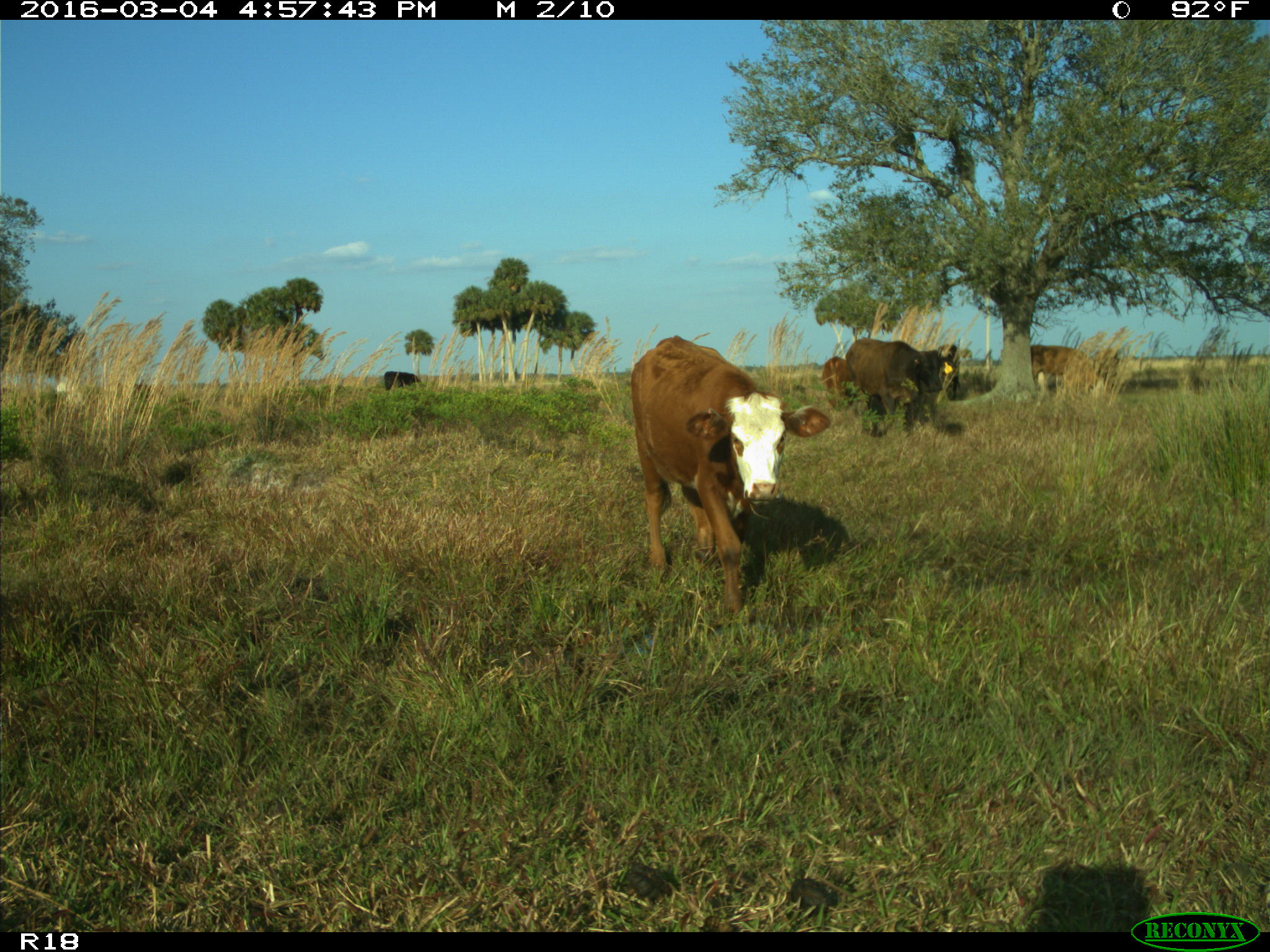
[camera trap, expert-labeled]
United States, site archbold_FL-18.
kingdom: Animalia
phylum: Chordata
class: Mammalia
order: Artiodactyla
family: Bovidae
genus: Bos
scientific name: Bos taurus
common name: domestic cow